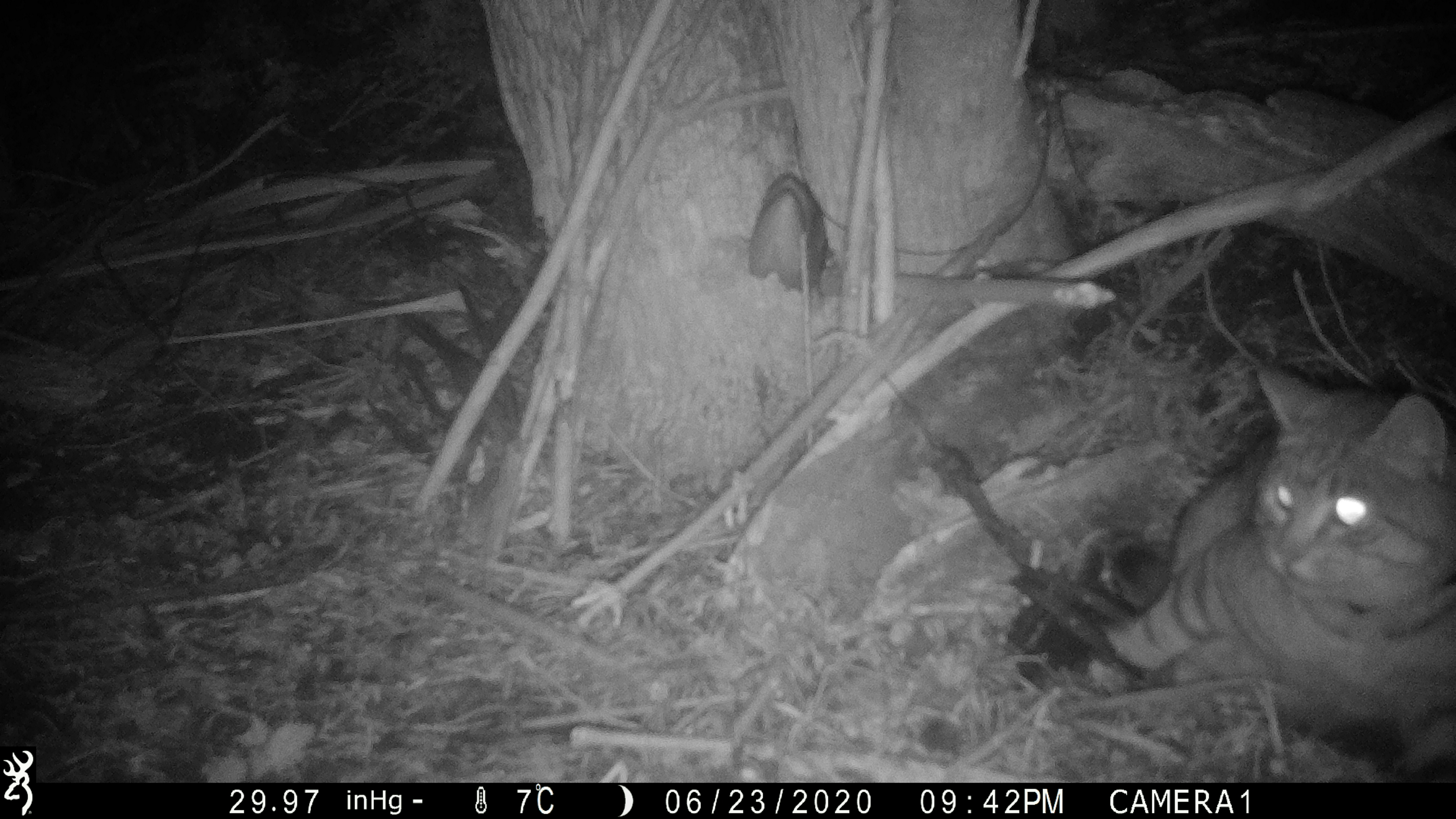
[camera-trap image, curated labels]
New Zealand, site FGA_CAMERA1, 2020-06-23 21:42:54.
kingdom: Animalia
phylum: Chordata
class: Mammalia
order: Carnivora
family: Felidae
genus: Felis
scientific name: Felis catus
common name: domestic cat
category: cat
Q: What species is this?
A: Cat (domestic cat) (Felis catus).